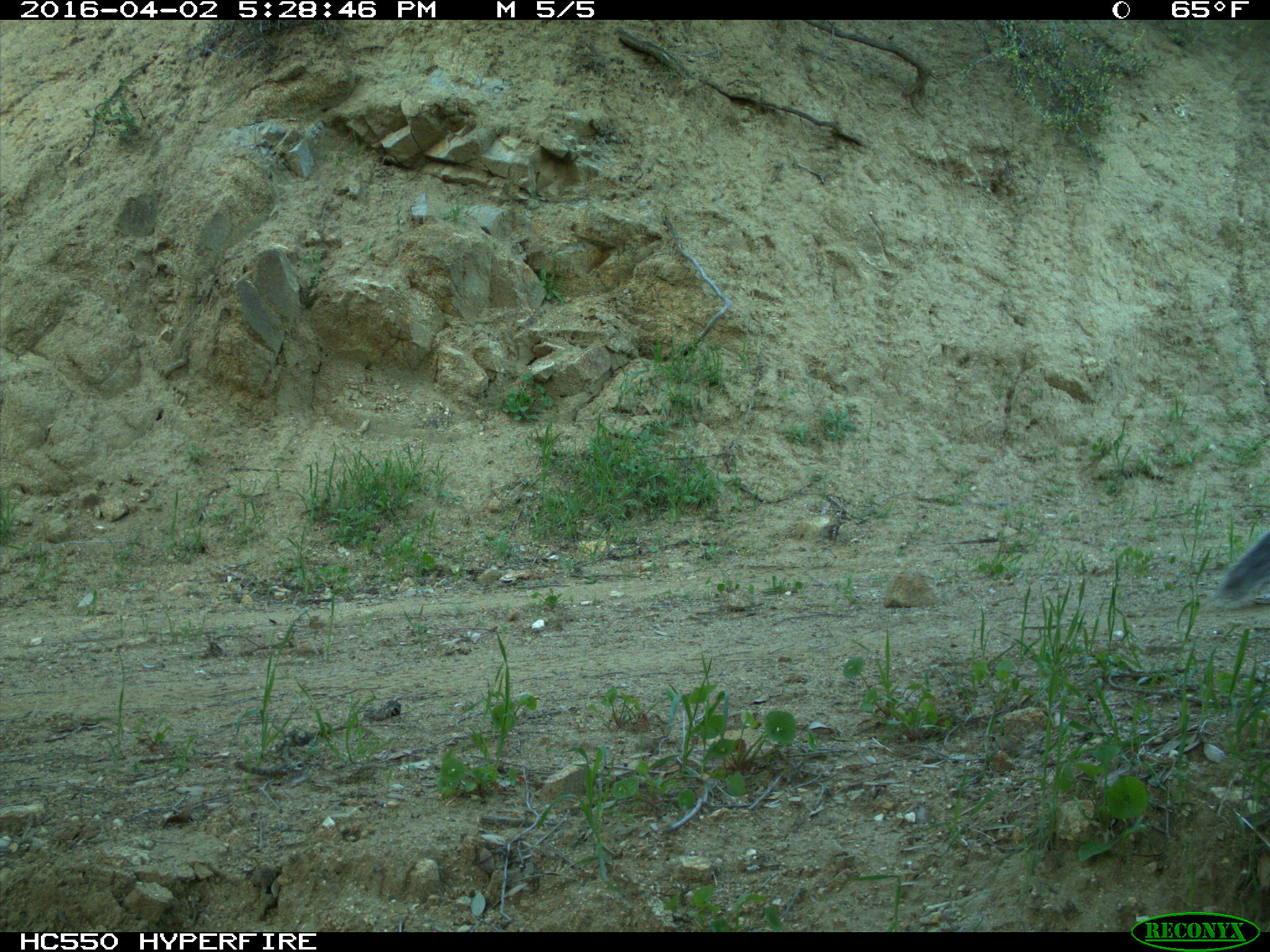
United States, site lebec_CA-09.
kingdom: Animalia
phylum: Chordata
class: Mammalia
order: Rodentia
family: Sciuridae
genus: Sciurus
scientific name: Sciurus carolinensis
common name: eastern gray squirrel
Sciurus carolinensis (eastern gray squirrel).